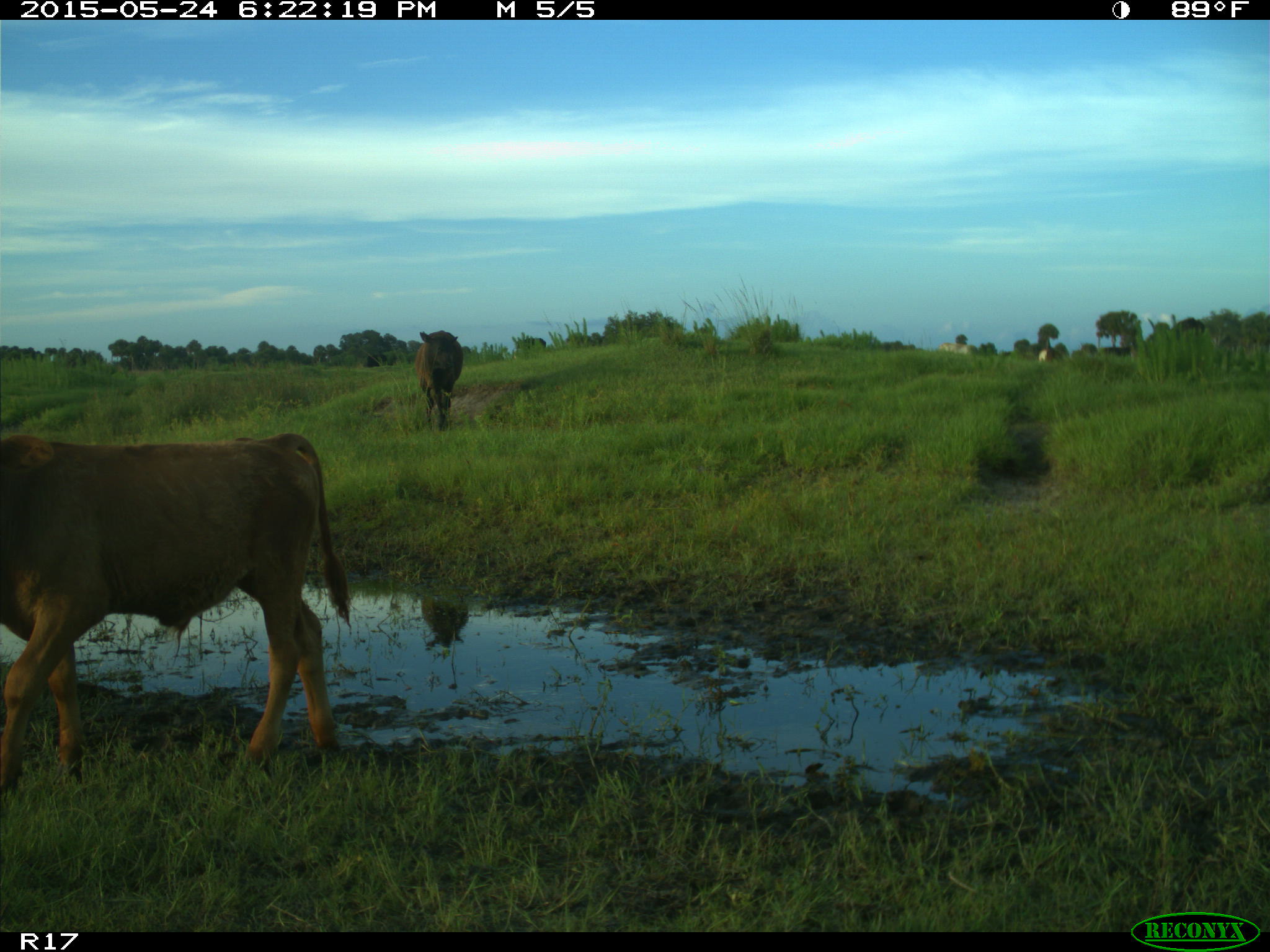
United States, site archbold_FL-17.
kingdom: Animalia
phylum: Chordata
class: Mammalia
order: Artiodactyla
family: Bovidae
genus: Bos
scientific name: Bos taurus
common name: domestic cow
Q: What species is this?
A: Bos taurus (domestic cow).